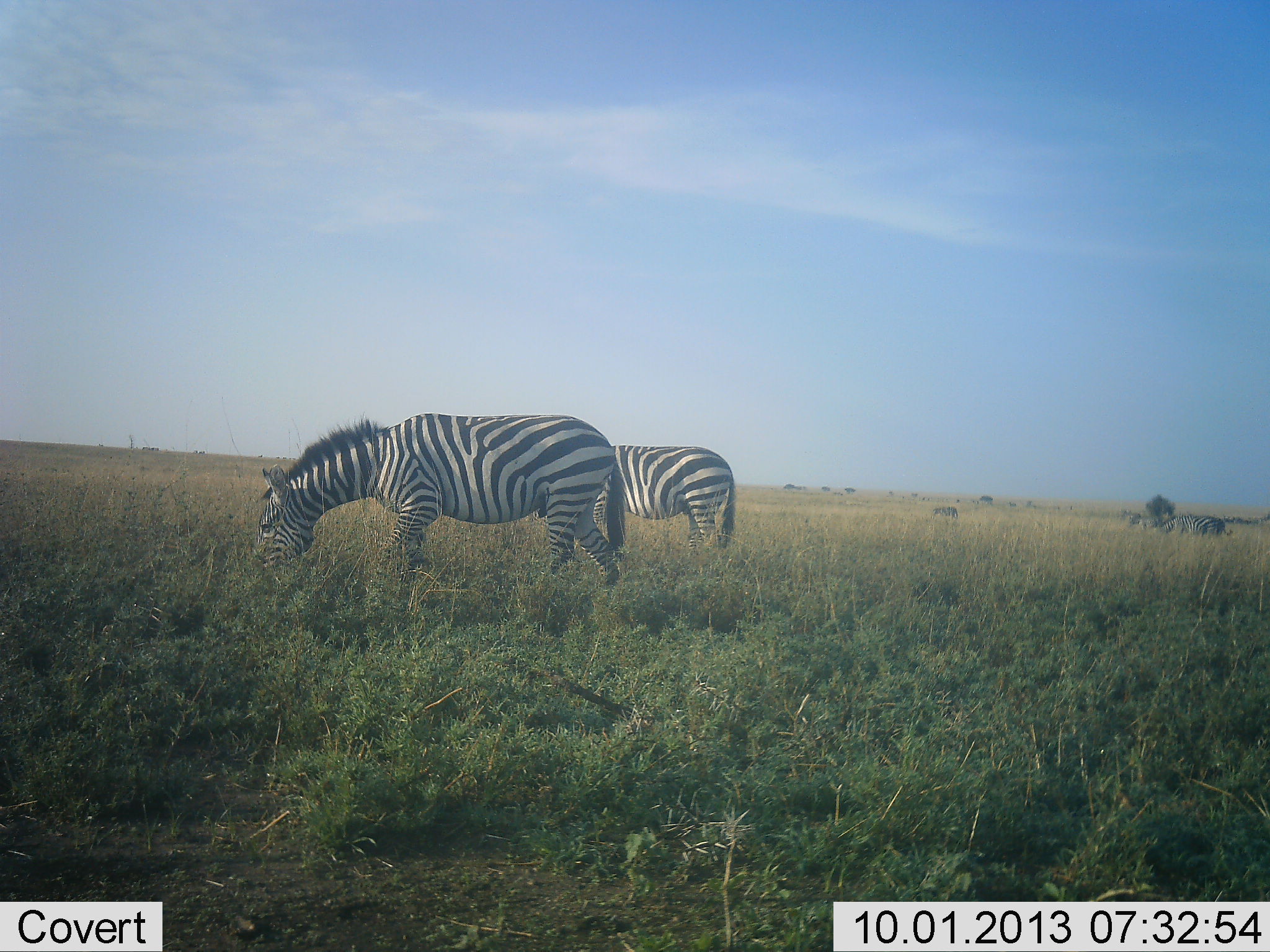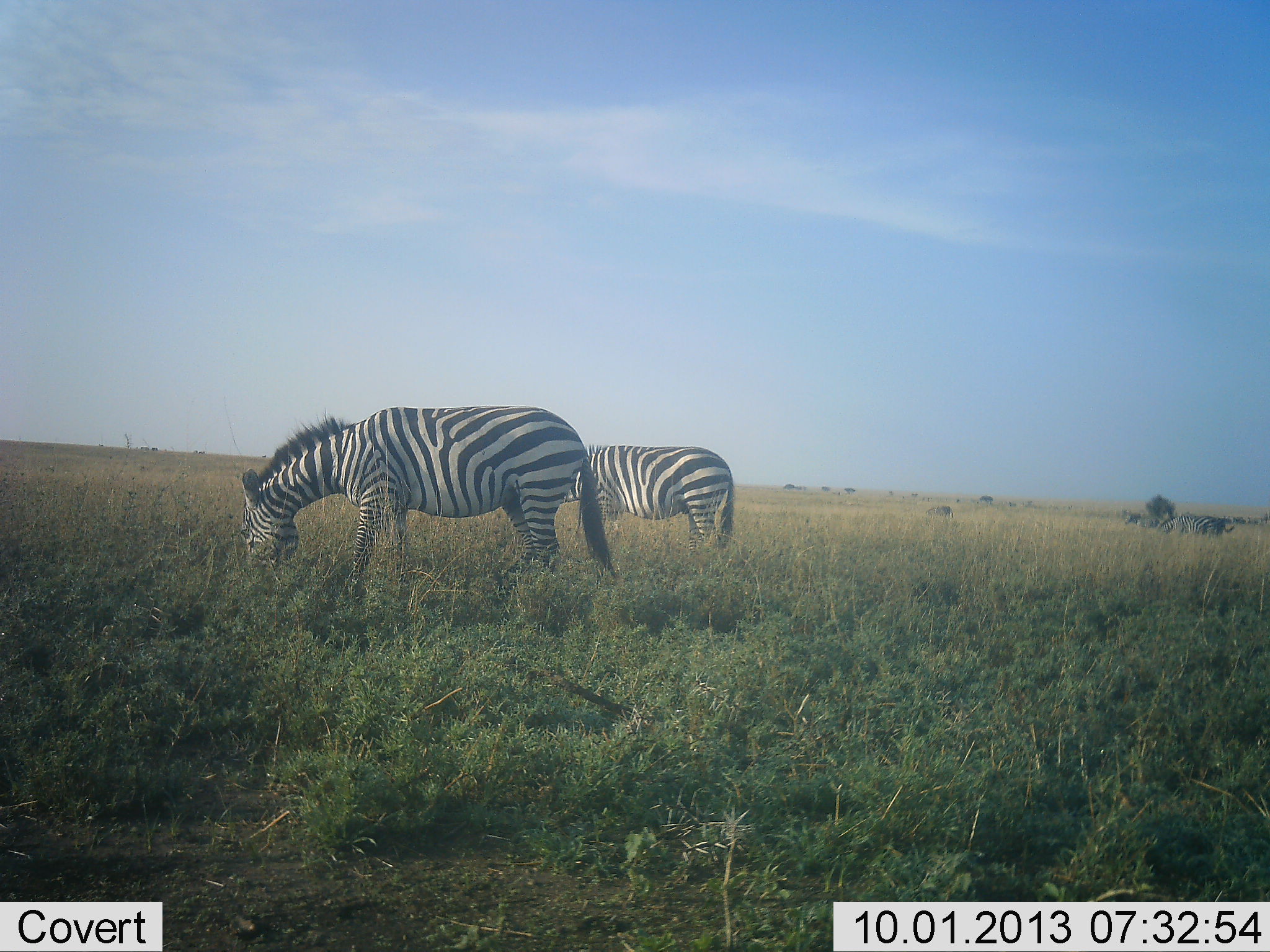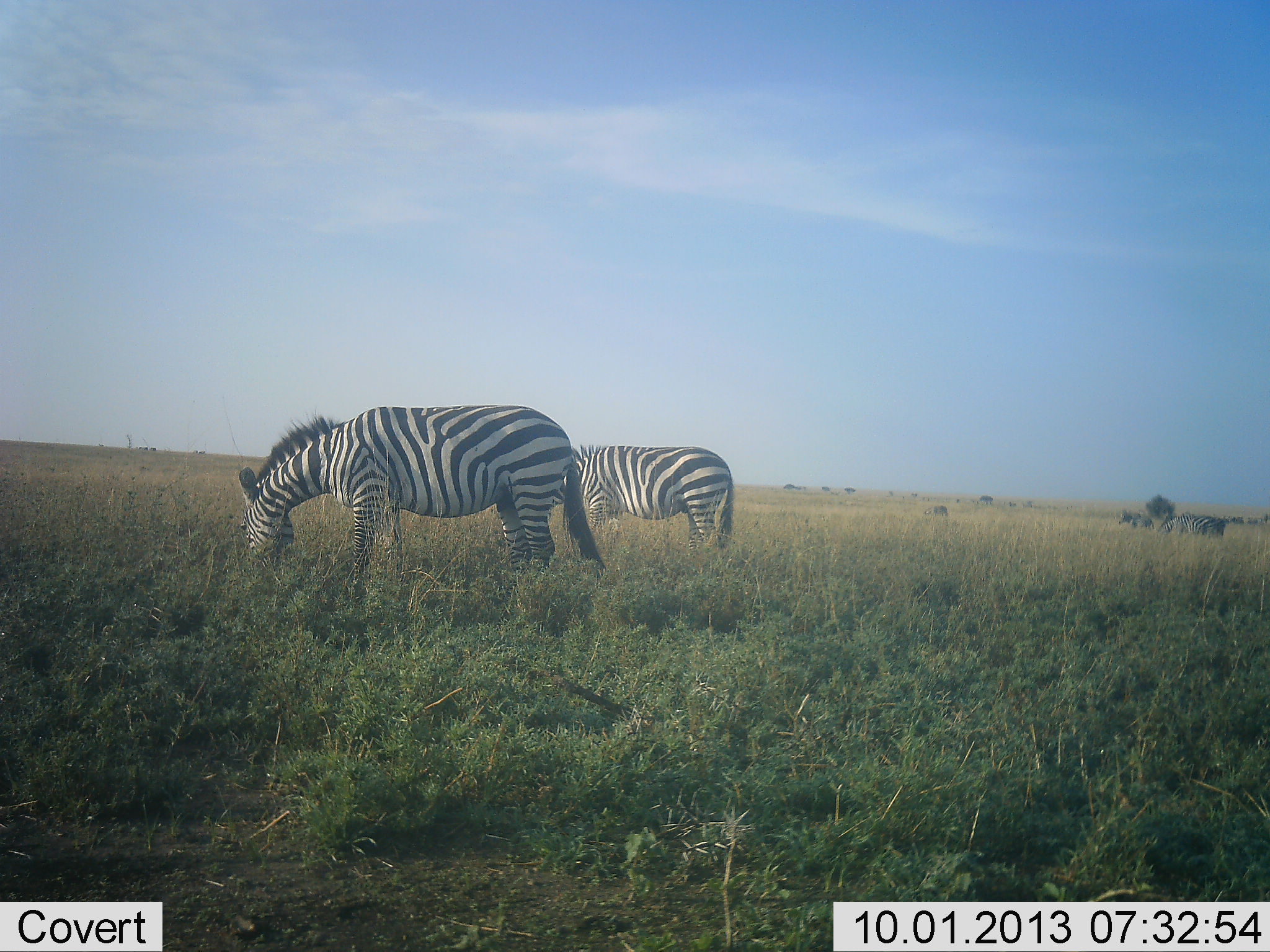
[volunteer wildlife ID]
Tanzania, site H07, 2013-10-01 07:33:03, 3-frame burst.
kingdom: Animalia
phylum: Chordata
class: Mammalia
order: Perissodactyla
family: Equidae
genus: Equus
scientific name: Equus quagga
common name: plains zebra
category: zebra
Zebra (plains zebra) (Equus quagga), count 5. Behavior (volunteer vote fractions): standing 20%, resting 0%, moving 10%, interacting 0%. Young present (vote fraction): 0%. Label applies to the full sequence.